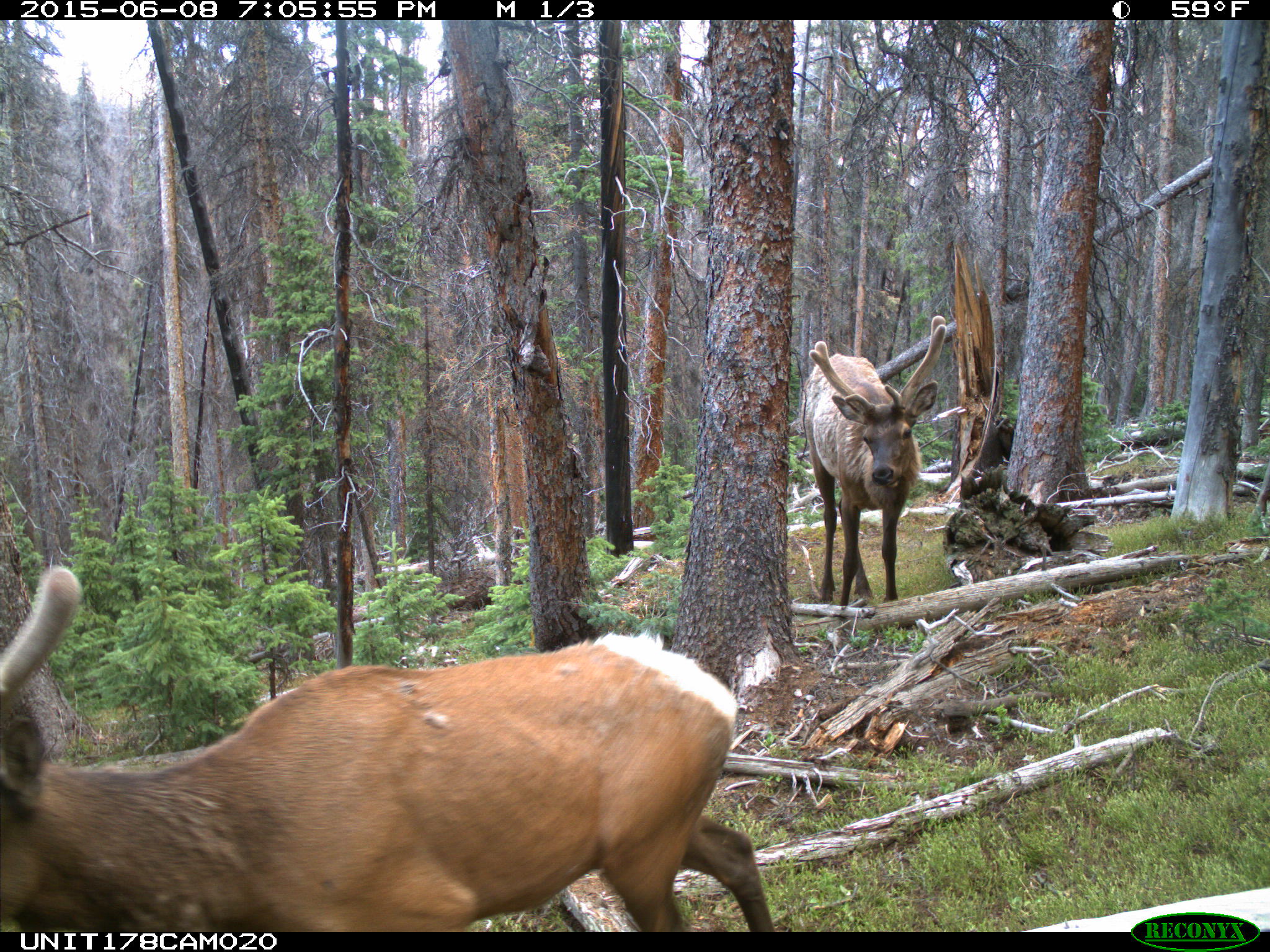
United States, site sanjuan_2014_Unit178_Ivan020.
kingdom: Animalia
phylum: Chordata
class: Mammalia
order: Artiodactyla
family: Cervidae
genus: Cervus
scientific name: Cervus elaphus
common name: red deer